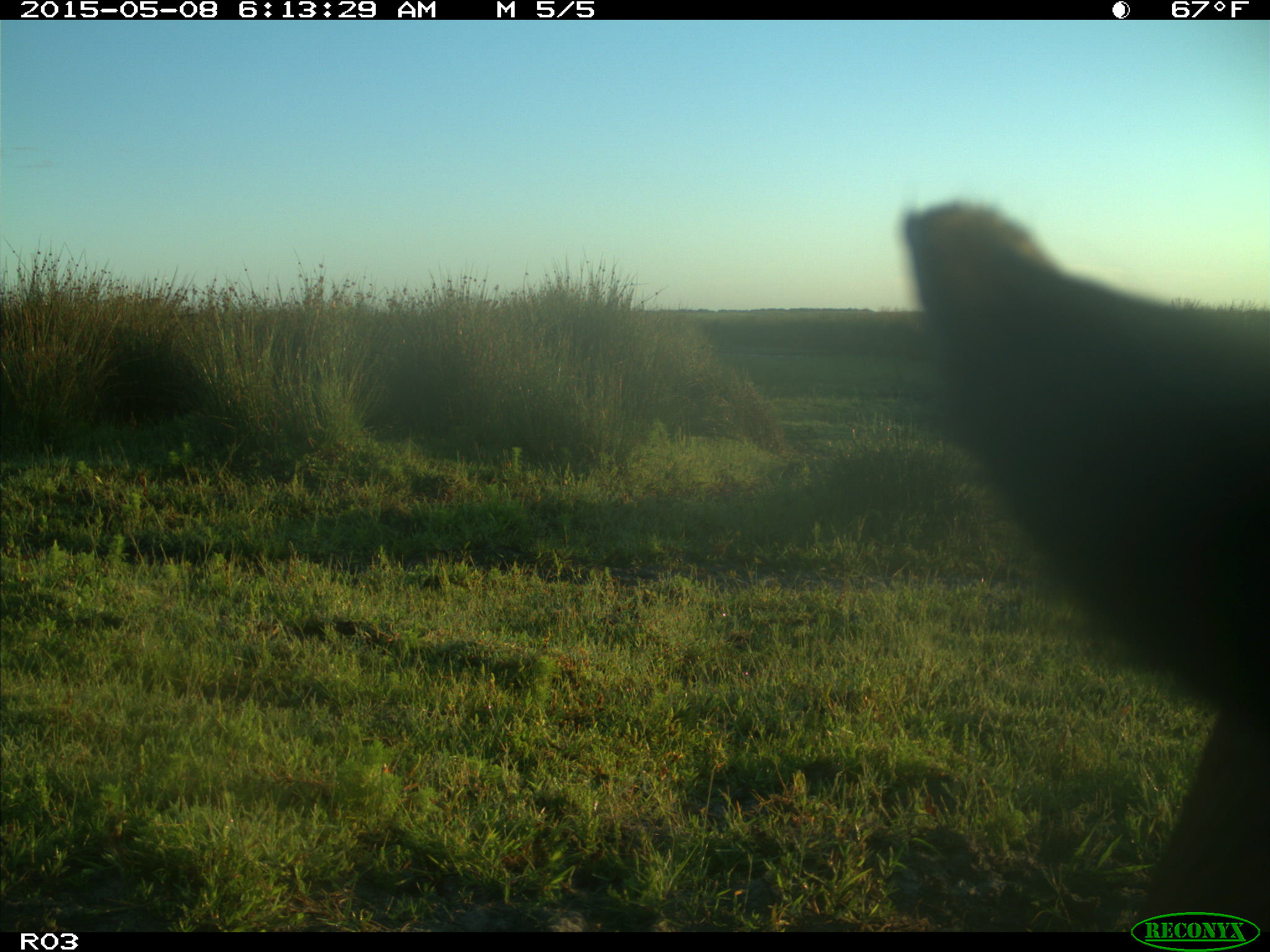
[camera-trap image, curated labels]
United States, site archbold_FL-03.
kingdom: Animalia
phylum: Chordata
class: Mammalia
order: Artiodactyla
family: Bovidae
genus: Bos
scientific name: Bos taurus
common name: domestic cow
Bos taurus (domestic cow).